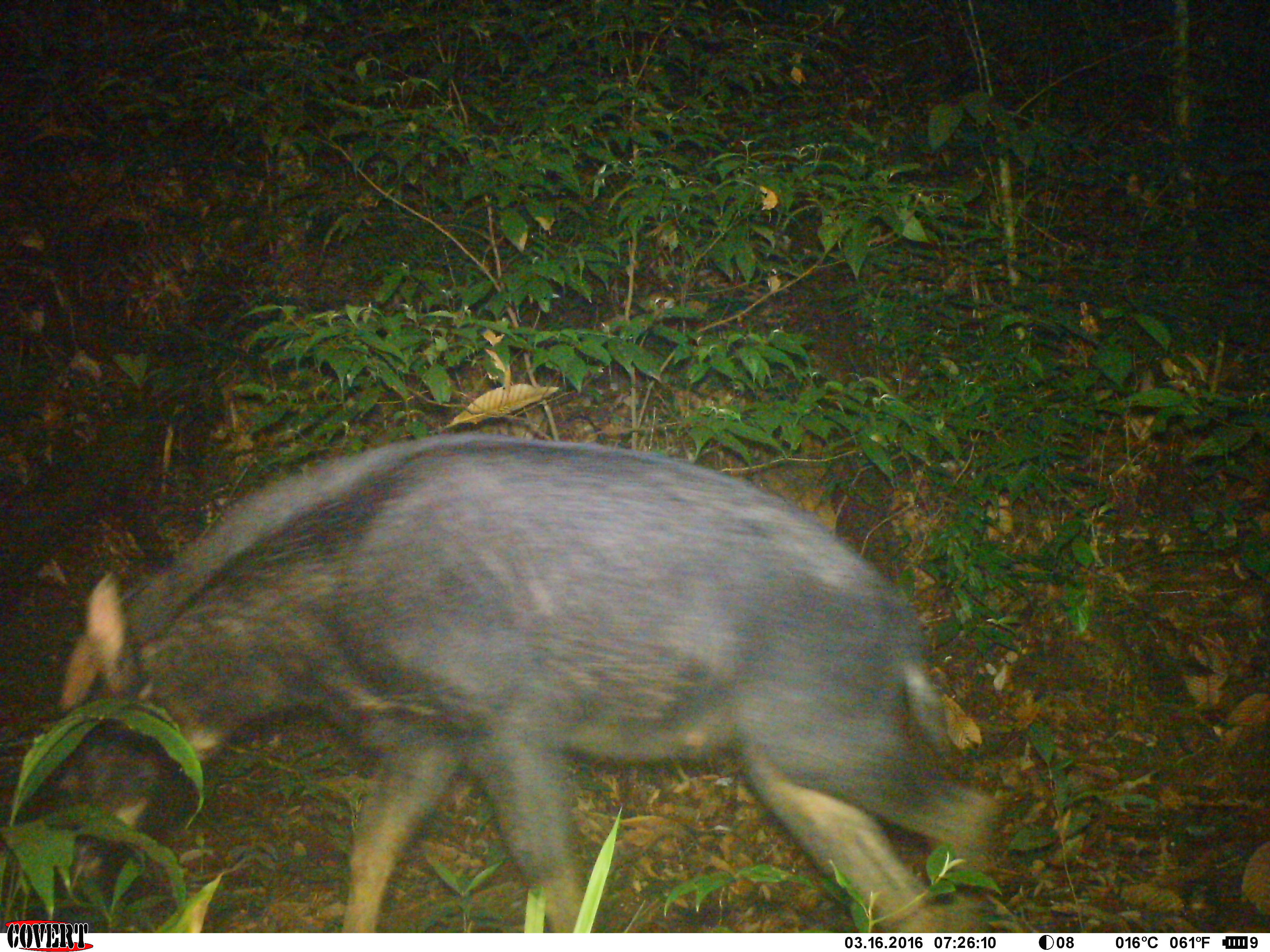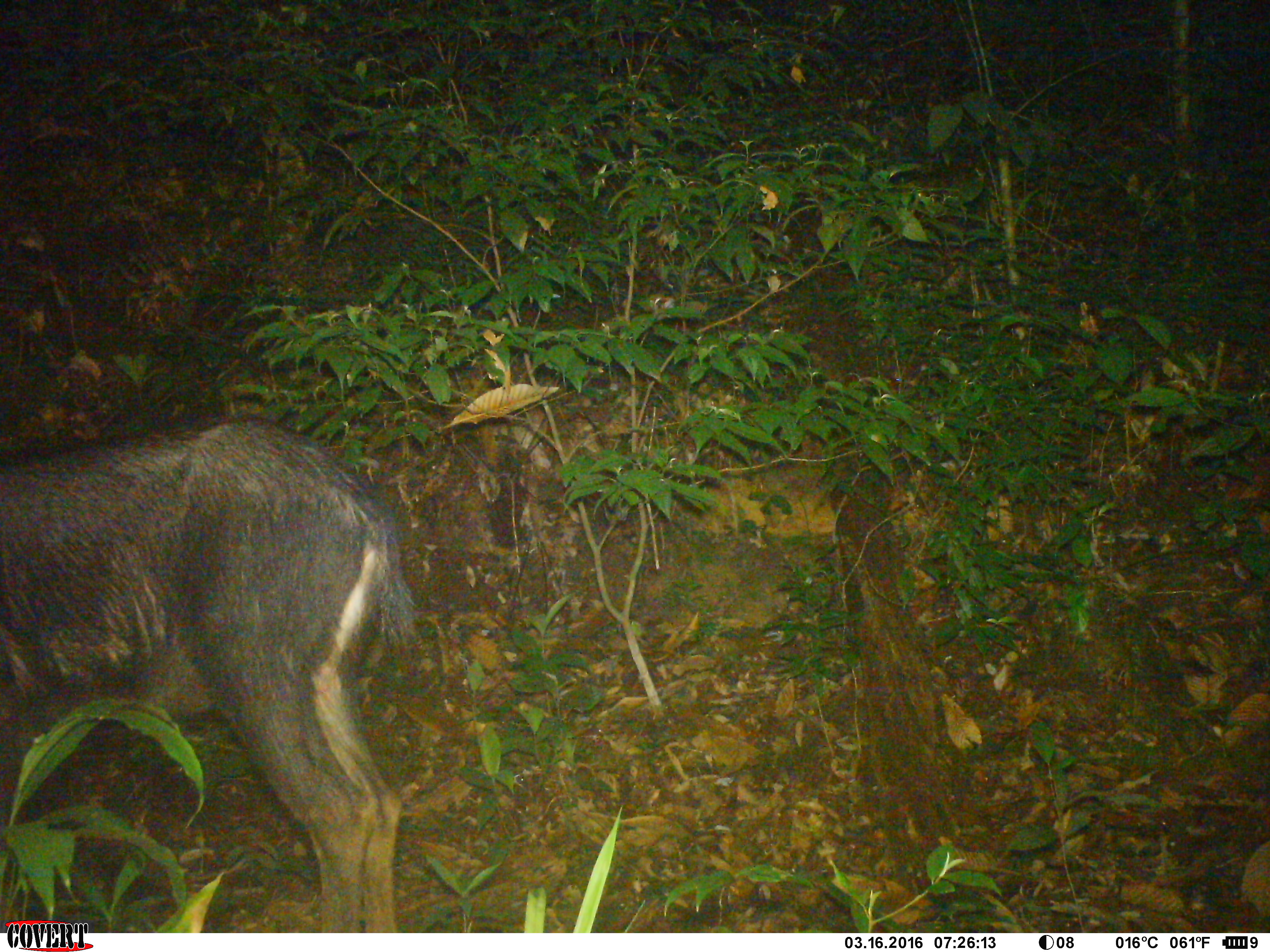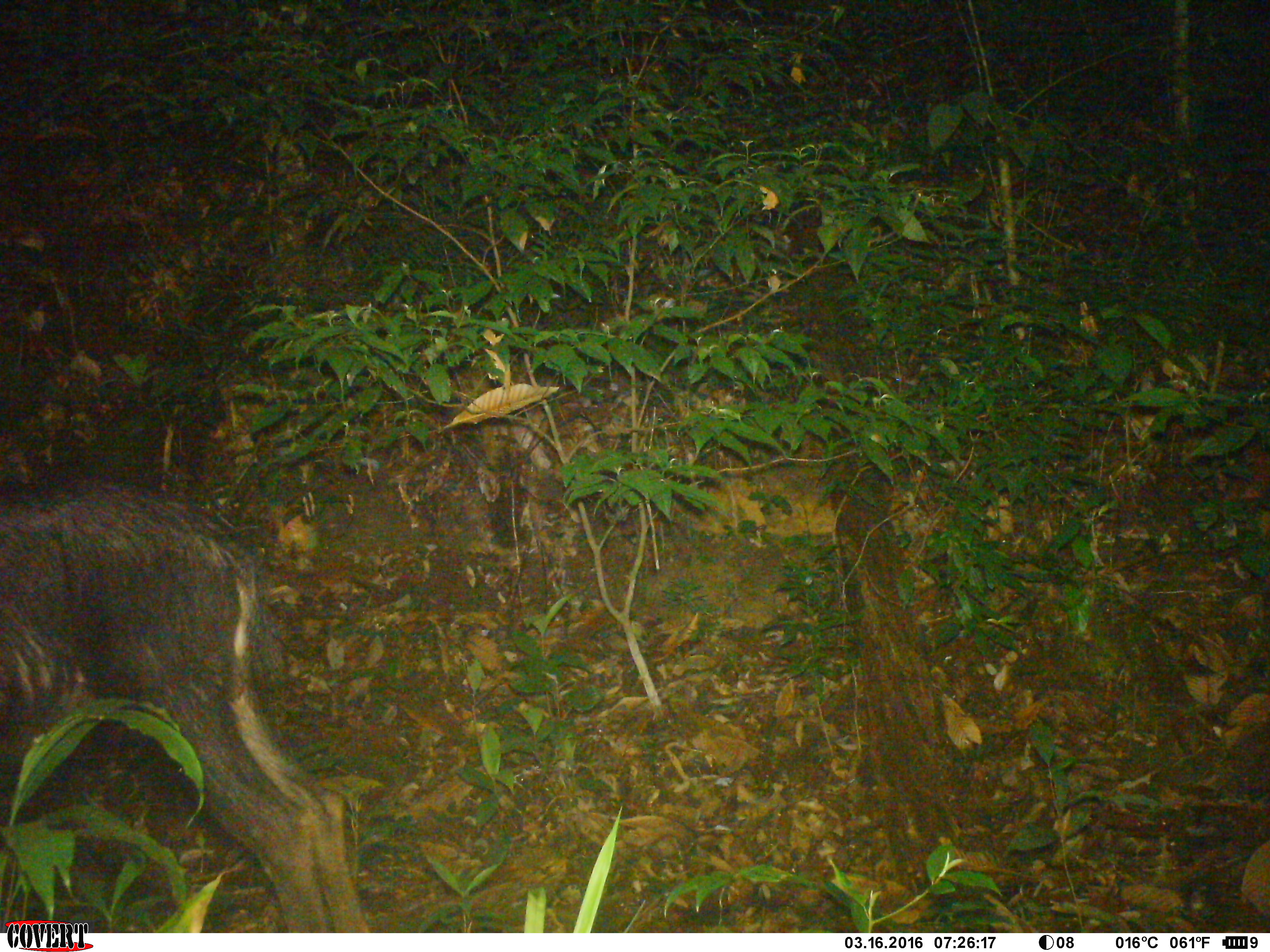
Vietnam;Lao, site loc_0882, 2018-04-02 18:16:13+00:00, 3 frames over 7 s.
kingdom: Animalia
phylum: Chordata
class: Mammalia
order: Artiodactyla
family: Bovidae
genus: Capricornis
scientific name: Capricornis sumatraensis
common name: chinese serow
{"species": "chinese serow (Capricornis sumatraensis)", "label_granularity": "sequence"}